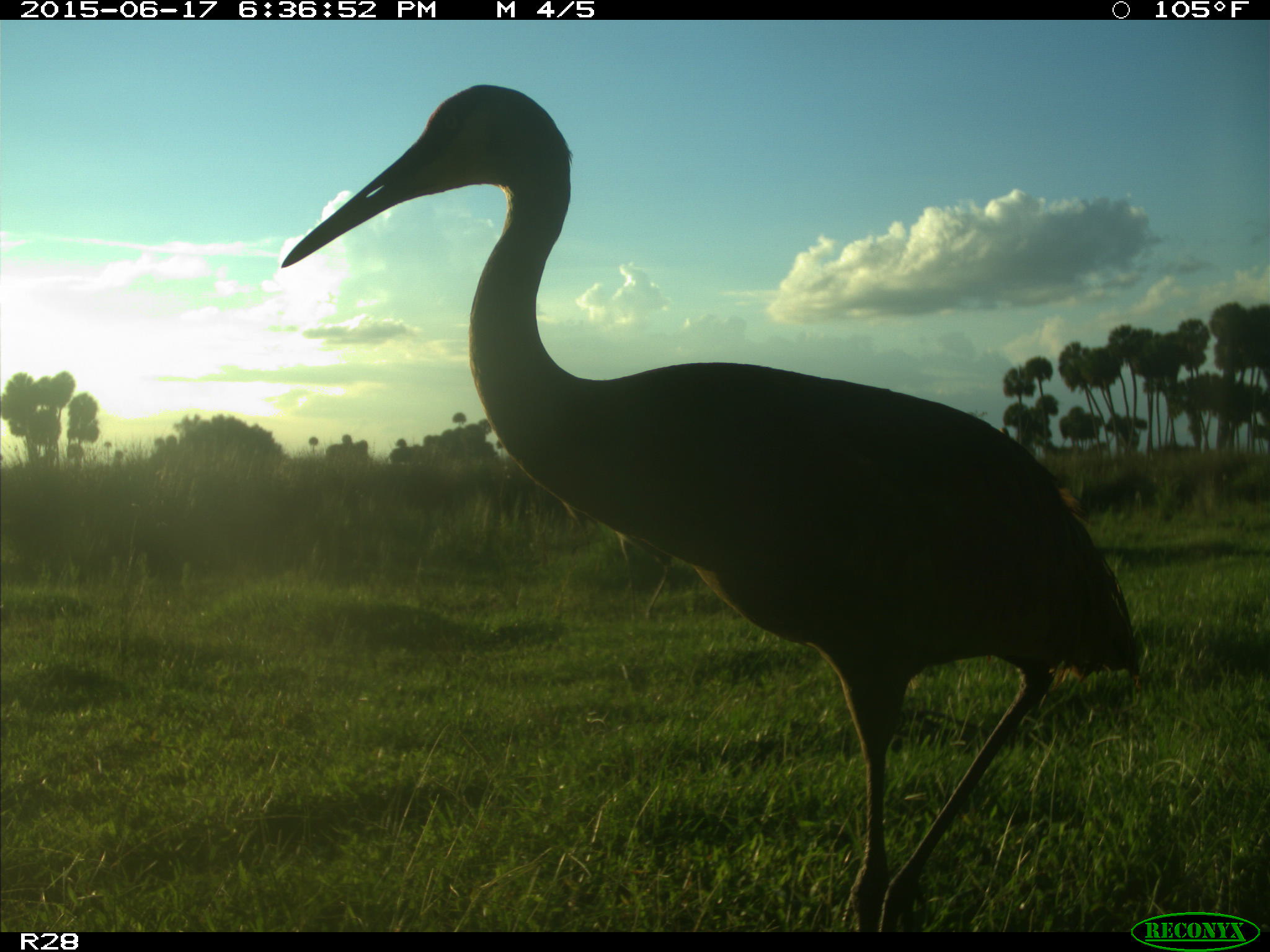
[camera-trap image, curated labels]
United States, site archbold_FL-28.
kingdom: Animalia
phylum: Chordata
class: Aves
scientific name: Aves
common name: birds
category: unidentified bird